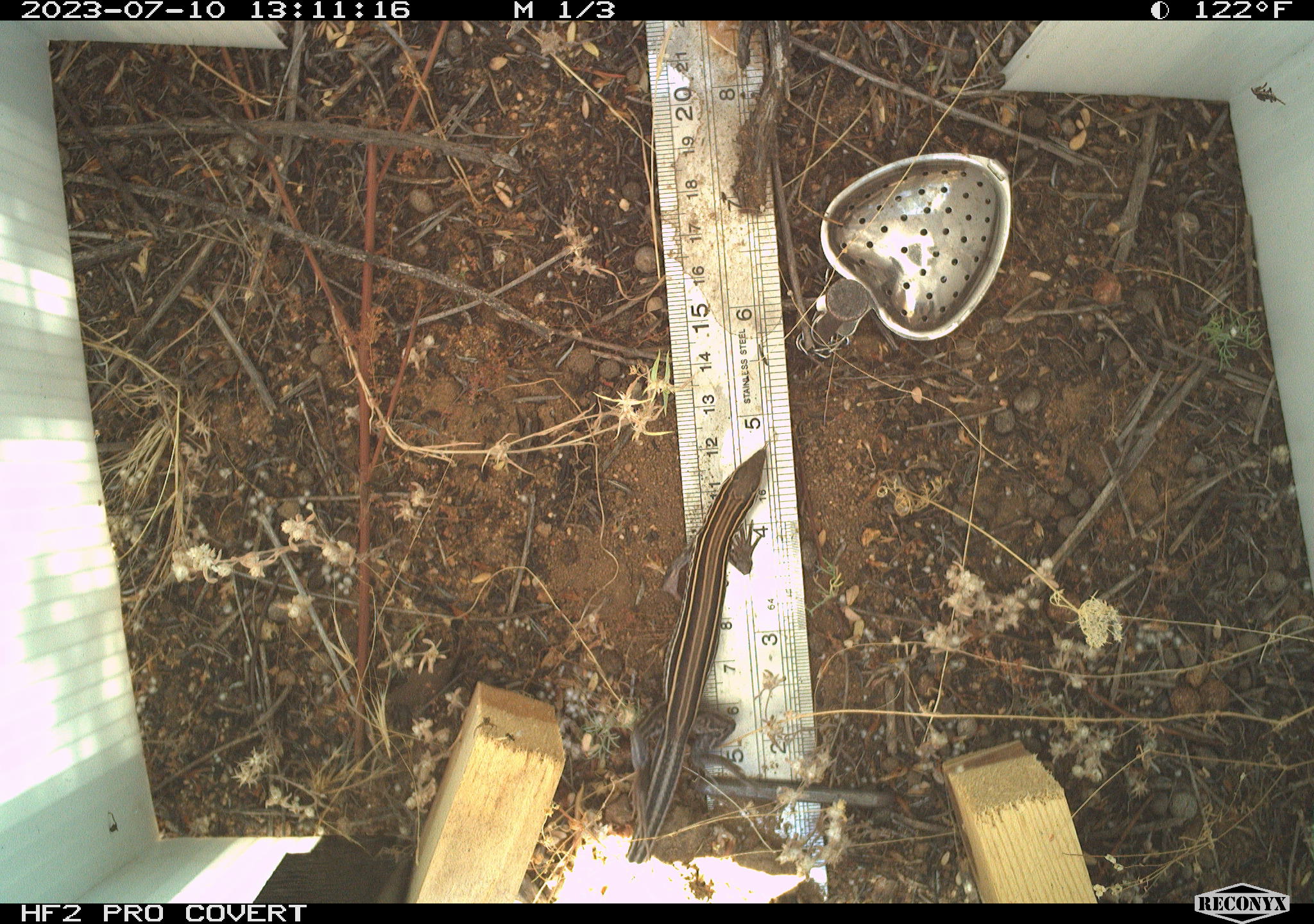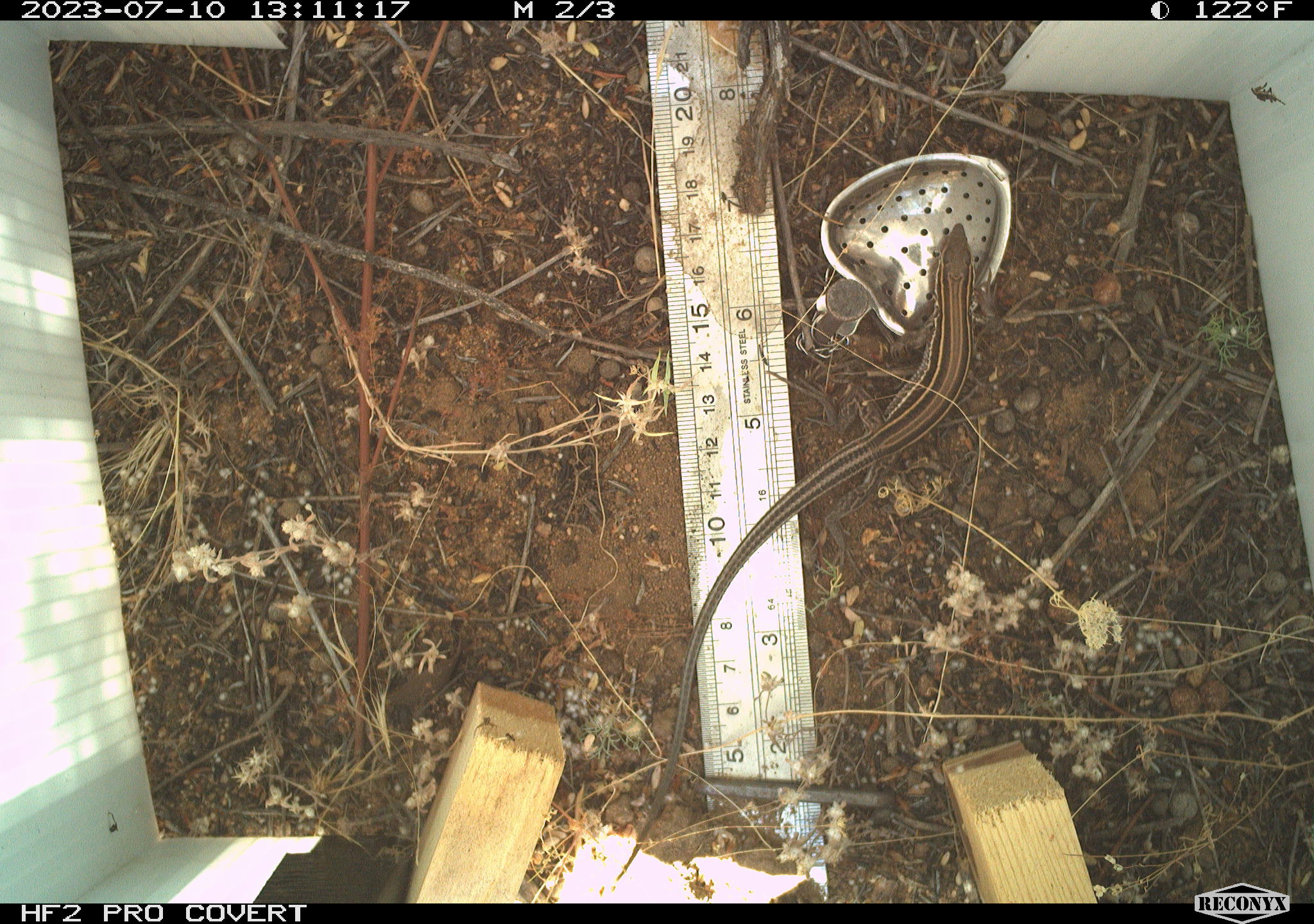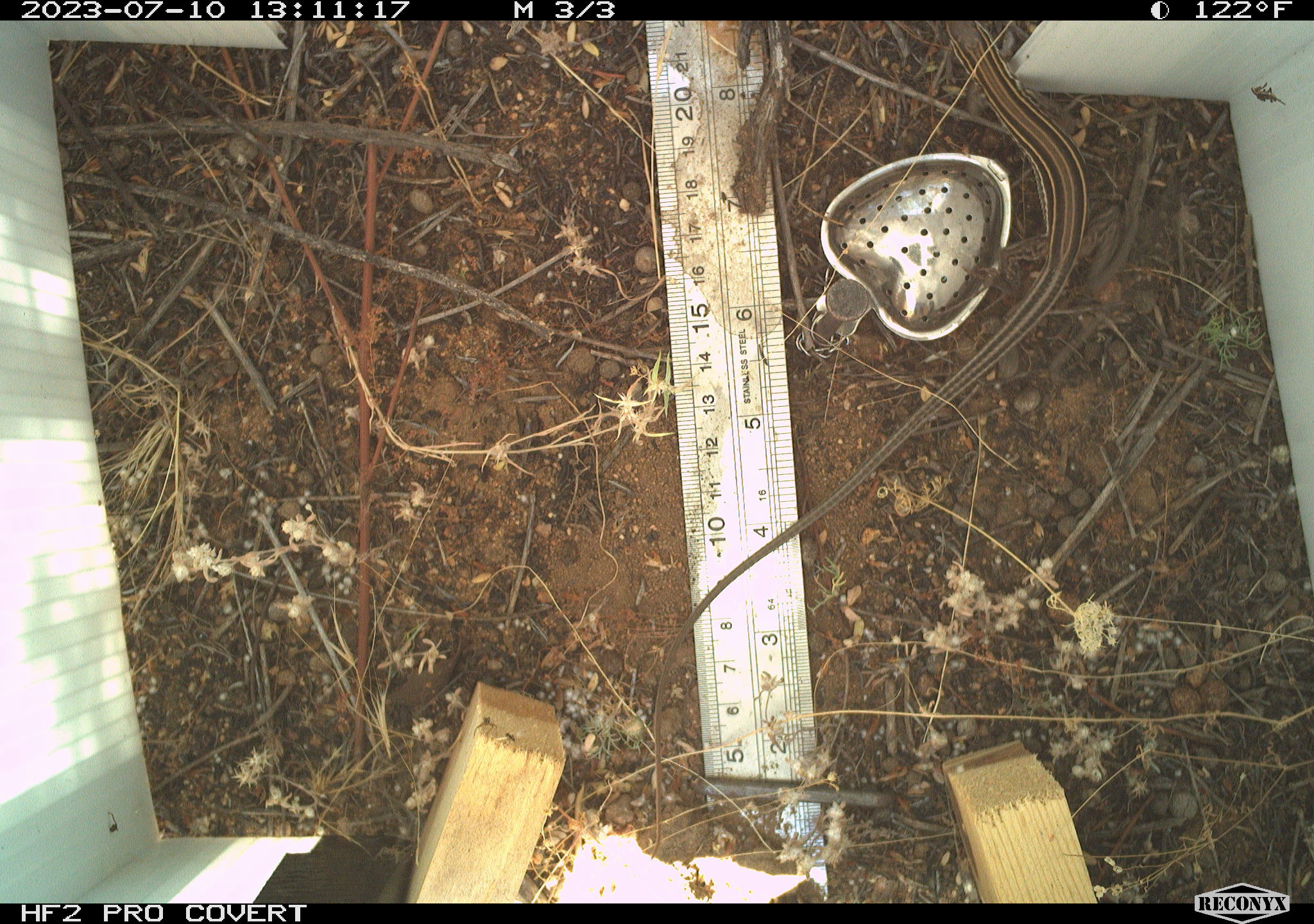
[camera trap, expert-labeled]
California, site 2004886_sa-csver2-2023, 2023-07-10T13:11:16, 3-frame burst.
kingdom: Animalia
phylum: Chordata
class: Reptilia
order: Squamata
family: Teiidae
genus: Aspidoscelis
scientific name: Aspidoscelis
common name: whiptail lizards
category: aspidoscelis species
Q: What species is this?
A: Aspidoscelis species (whiptail lizards) (Aspidoscelis).